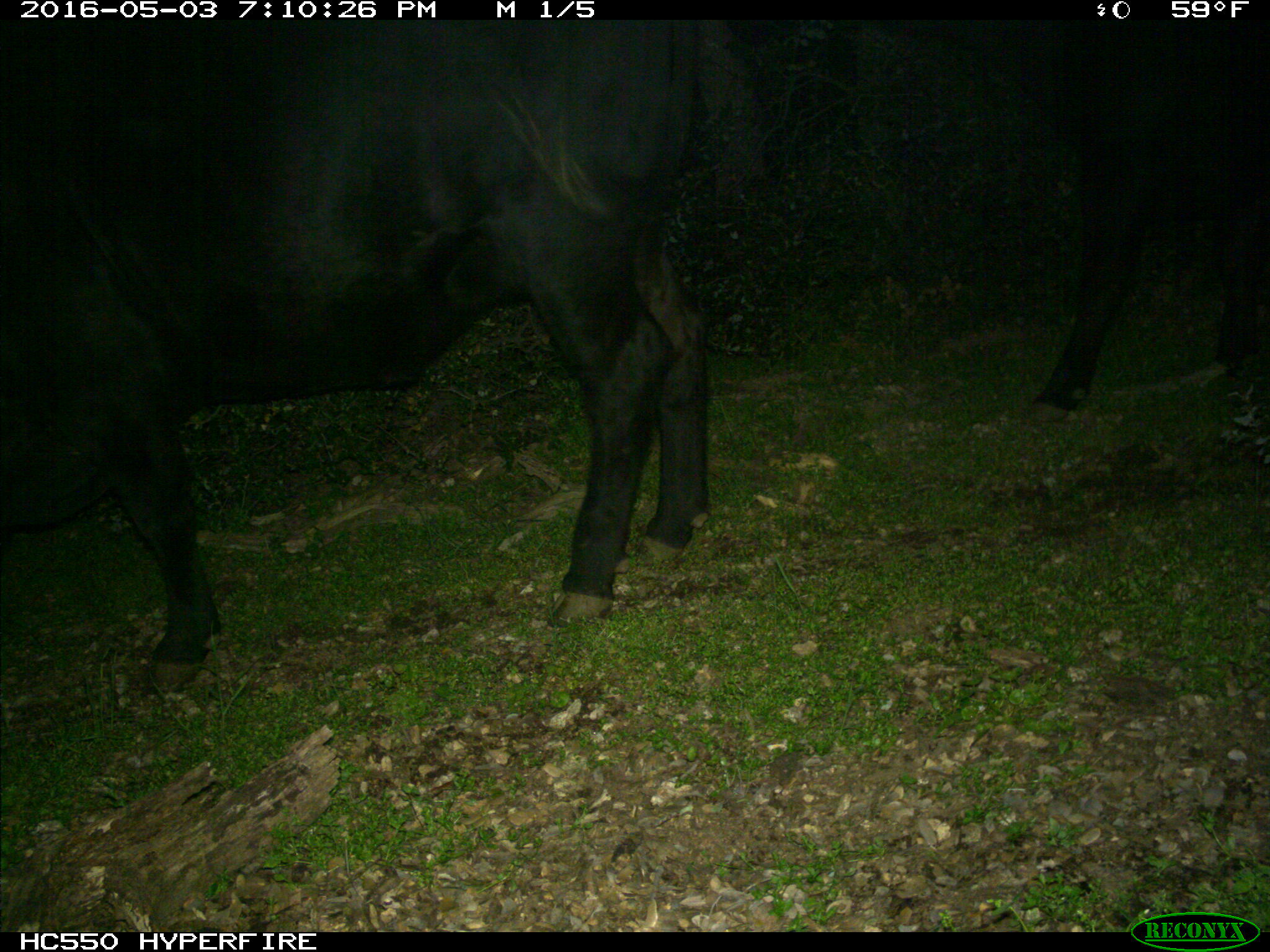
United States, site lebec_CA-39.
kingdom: Animalia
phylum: Chordata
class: Mammalia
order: Artiodactyla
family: Bovidae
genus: Bos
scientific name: Bos taurus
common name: domestic cow